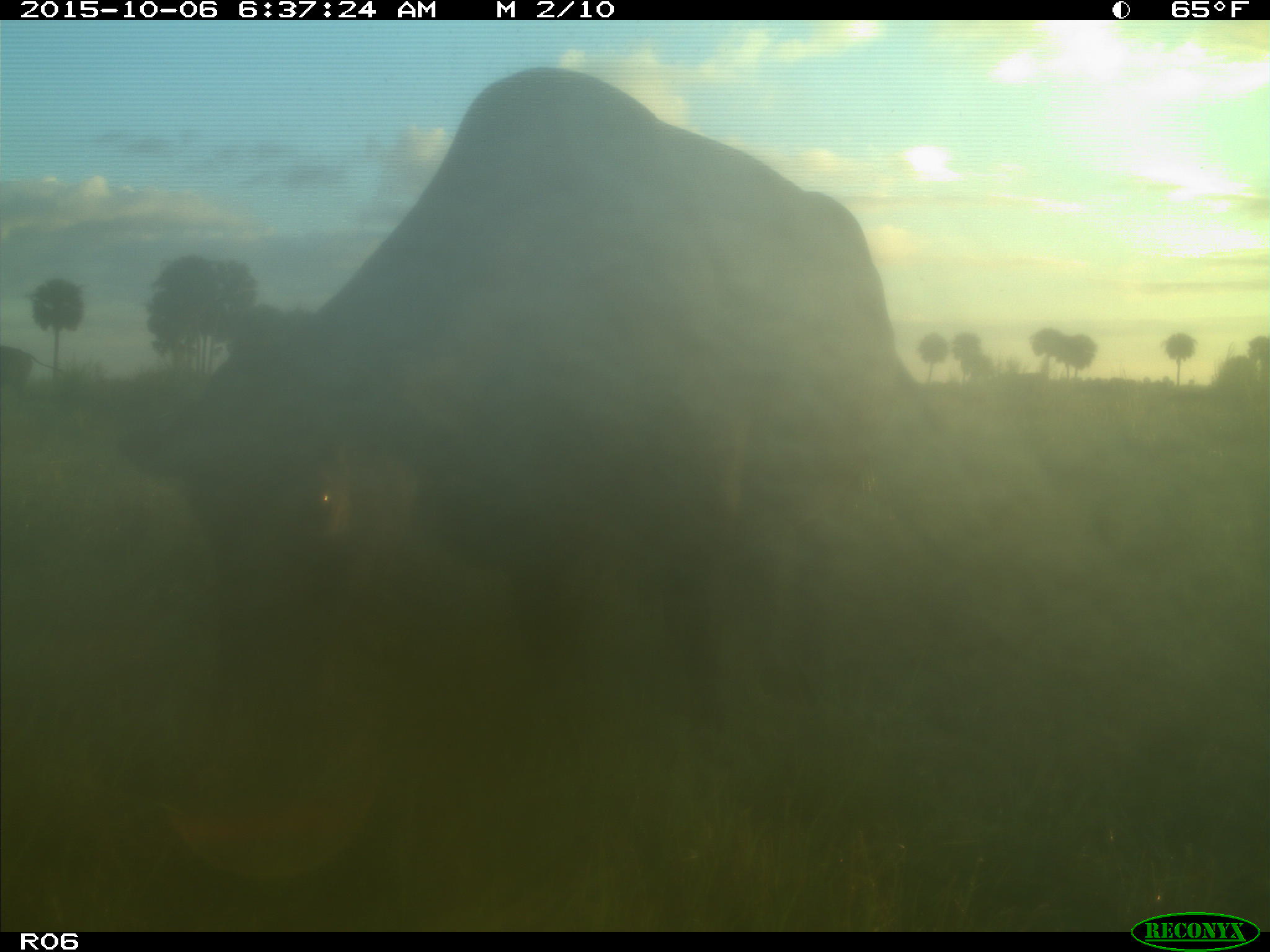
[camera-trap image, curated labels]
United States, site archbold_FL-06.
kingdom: Animalia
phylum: Chordata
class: Mammalia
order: Artiodactyla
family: Bovidae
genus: Bos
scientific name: Bos taurus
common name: domestic cow